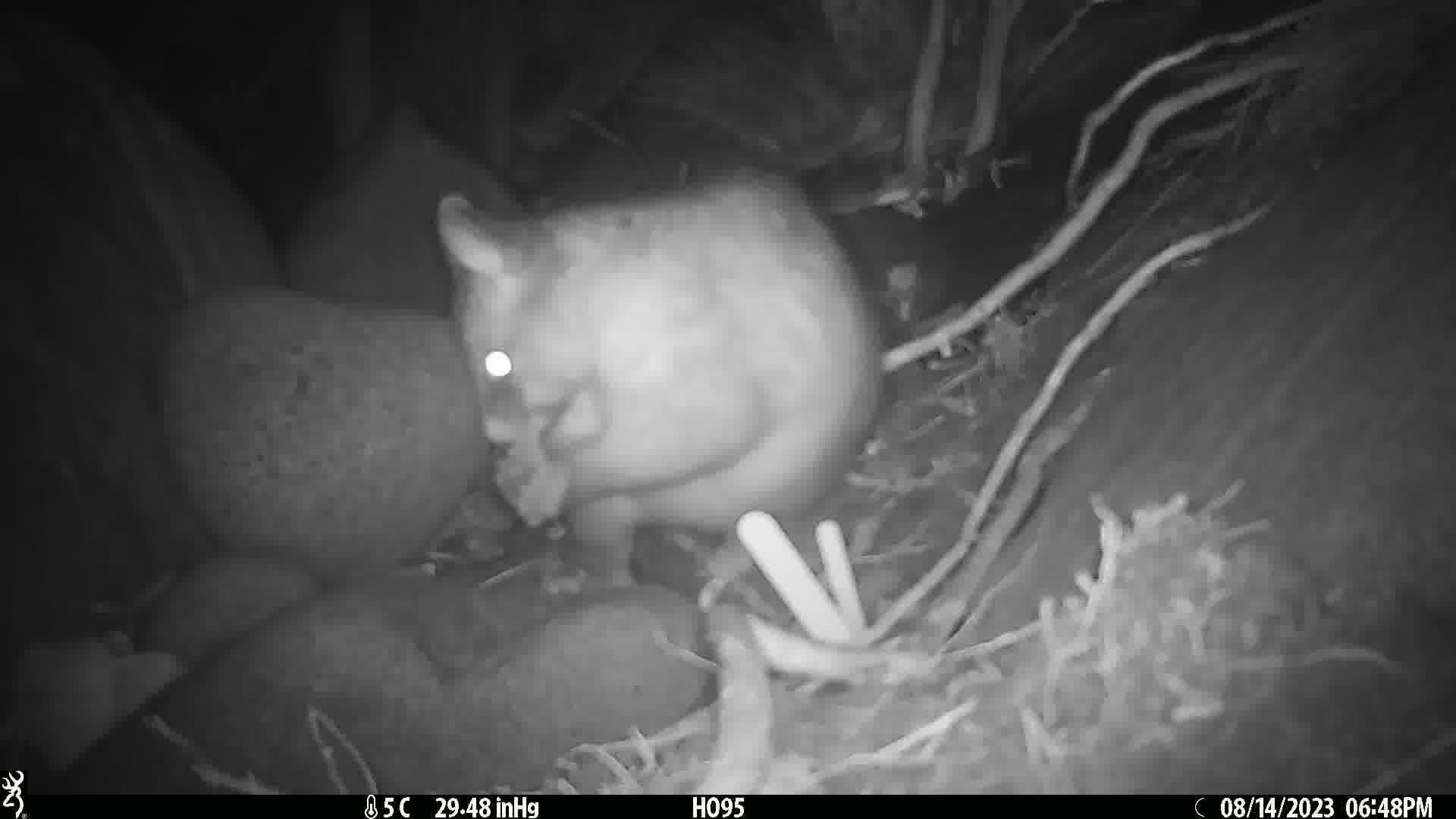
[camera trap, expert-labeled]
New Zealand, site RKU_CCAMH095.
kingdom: Animalia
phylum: Chordata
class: Mammalia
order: Diprotodontia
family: Phalangeridae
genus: Trichosurus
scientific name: Trichosurus vulpecula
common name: common brushtail possum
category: possum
Possum (common brushtail possum) (Trichosurus vulpecula).